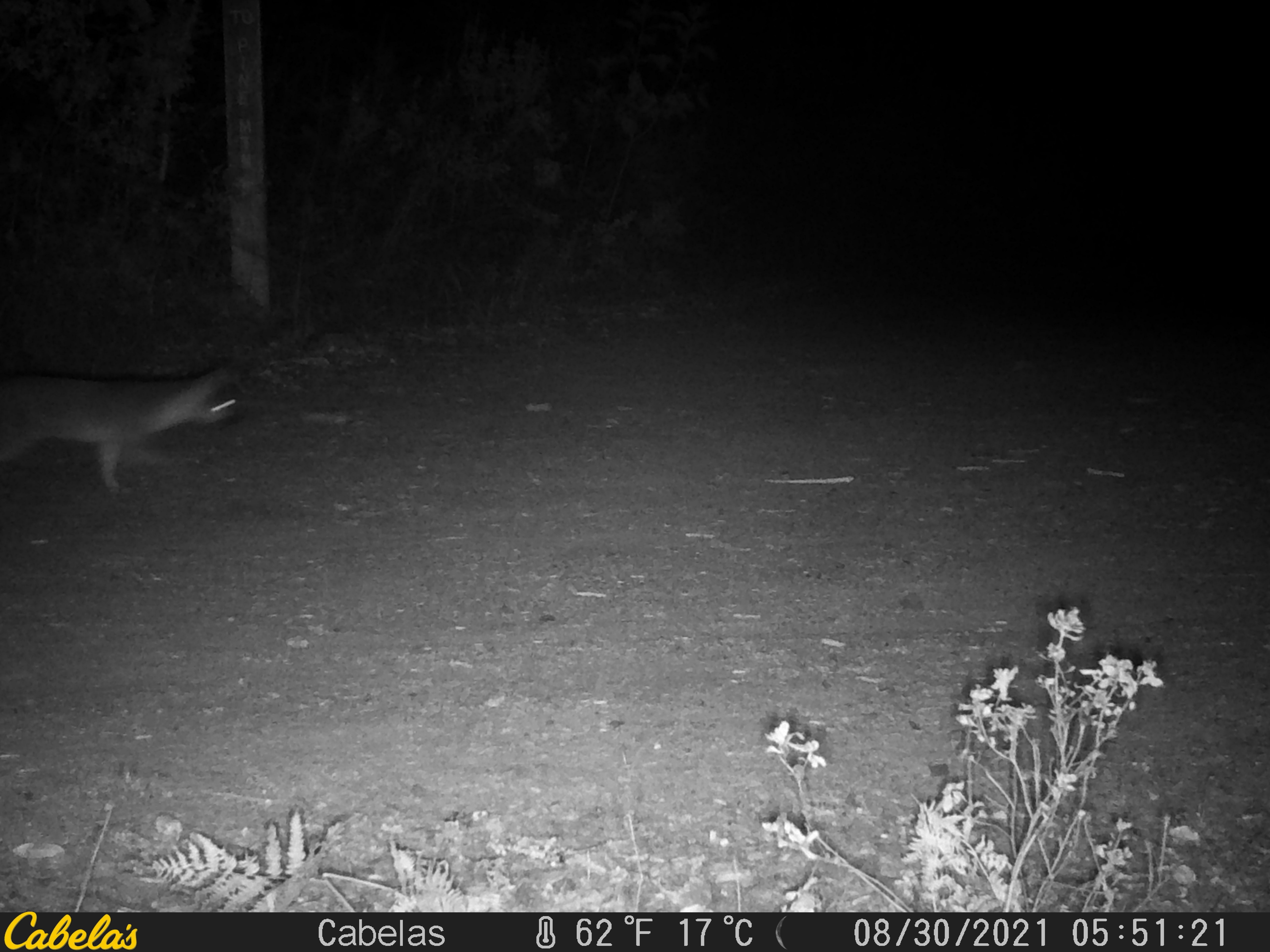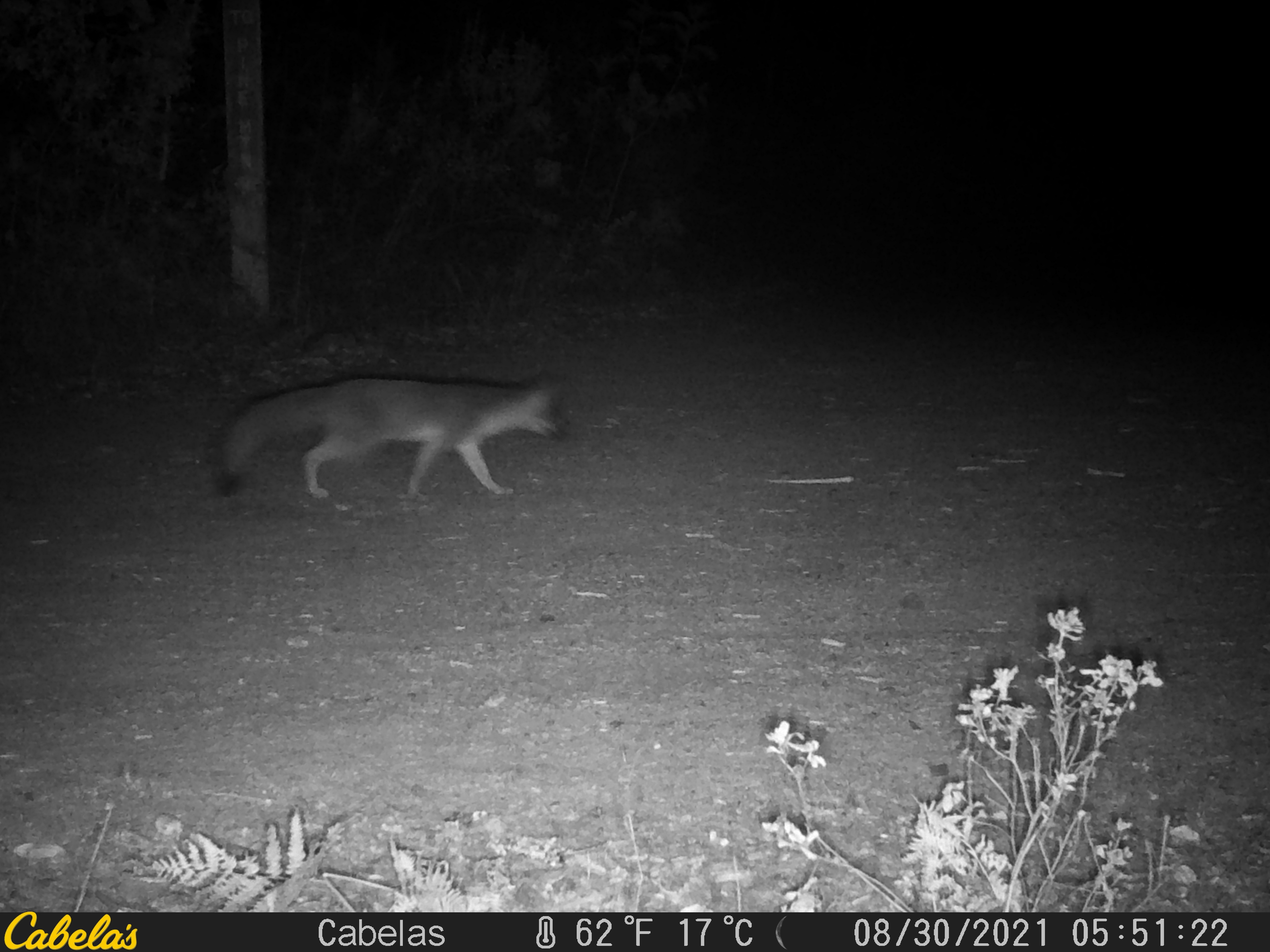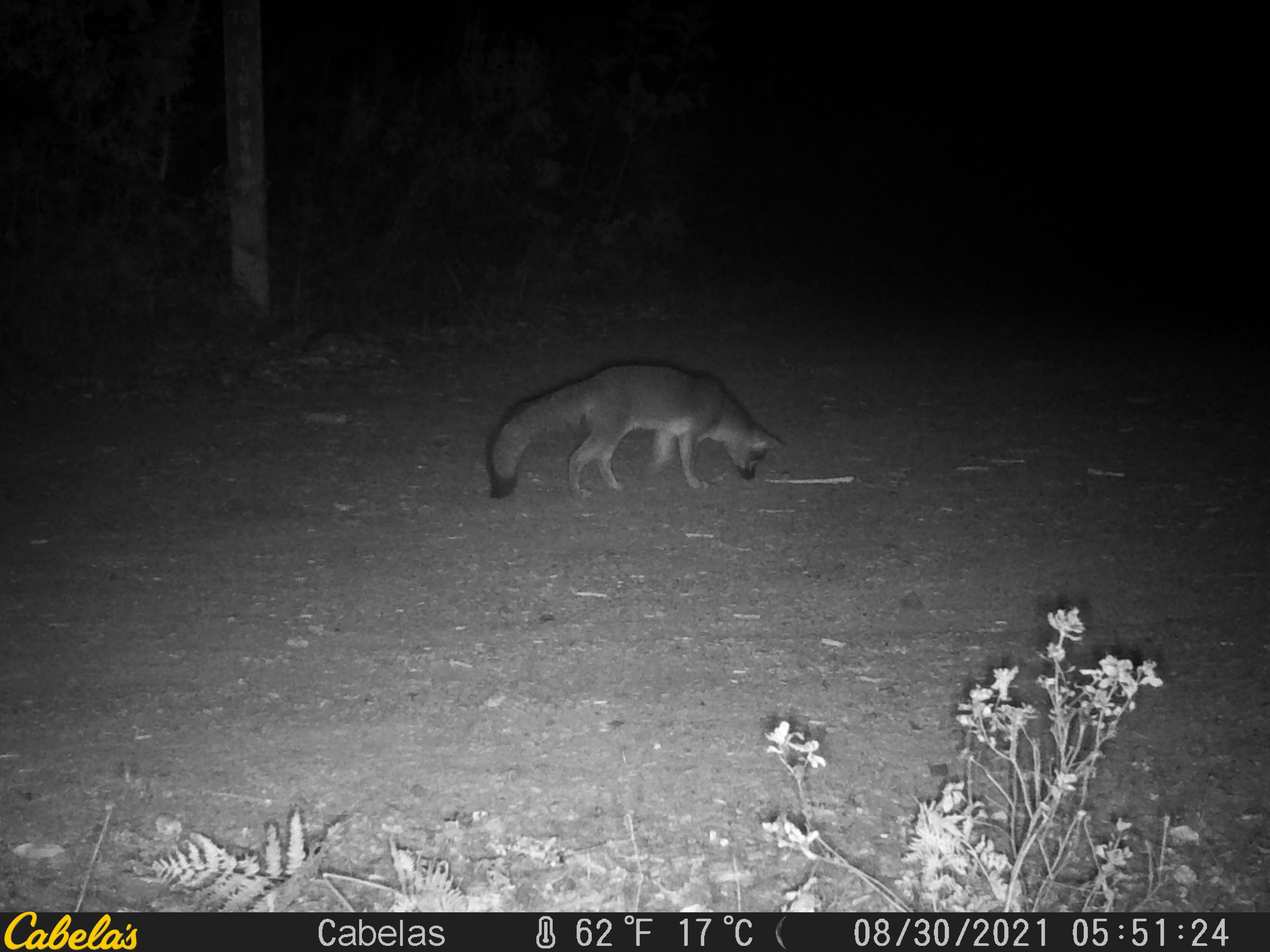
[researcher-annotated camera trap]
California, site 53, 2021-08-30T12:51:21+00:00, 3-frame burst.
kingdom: Animalia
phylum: Chordata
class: Mammalia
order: Carnivora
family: Canidae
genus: Urocyon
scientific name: Urocyon cinereoargenteus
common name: gray fox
Gray fox (Urocyon cinereoargenteus).